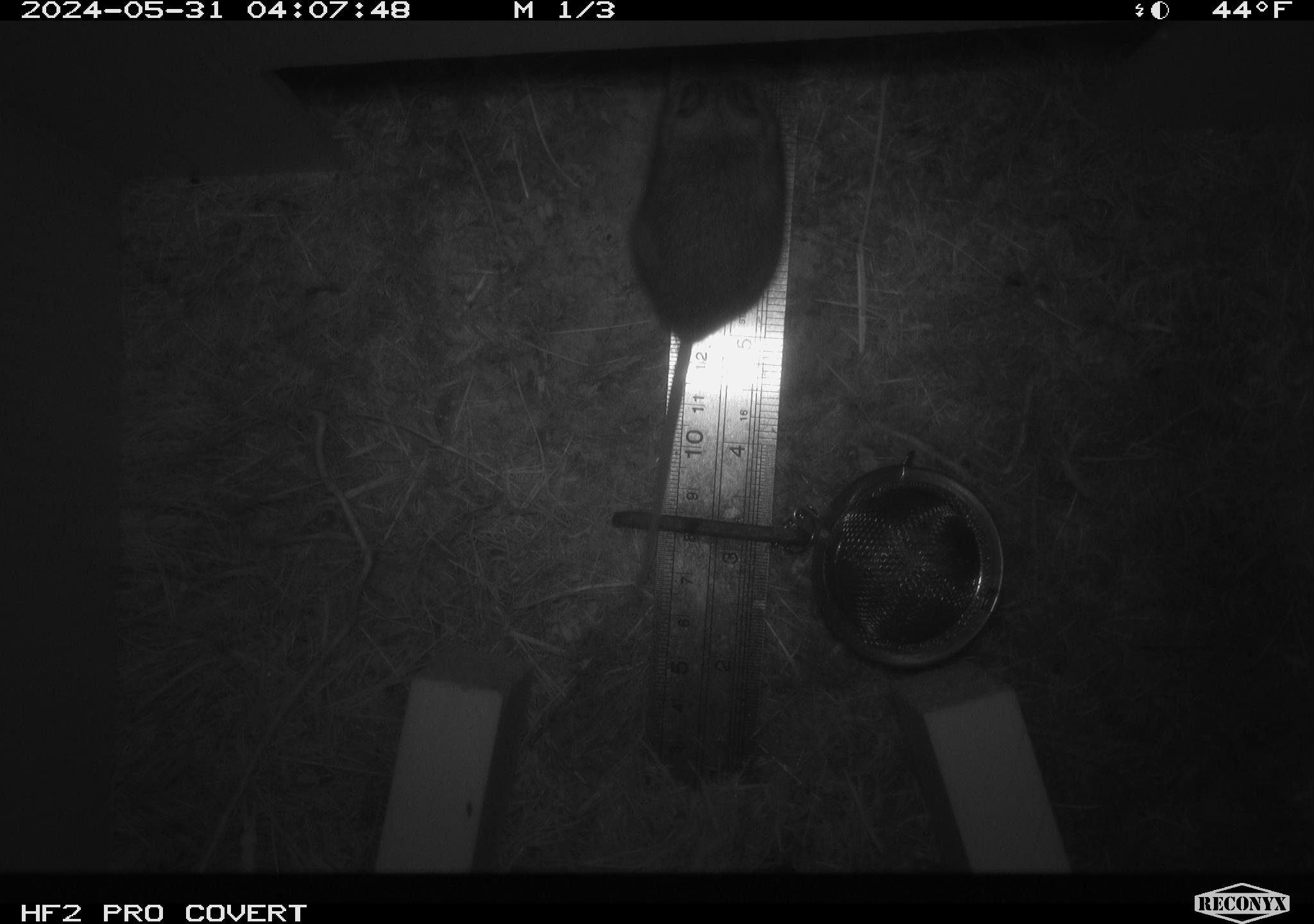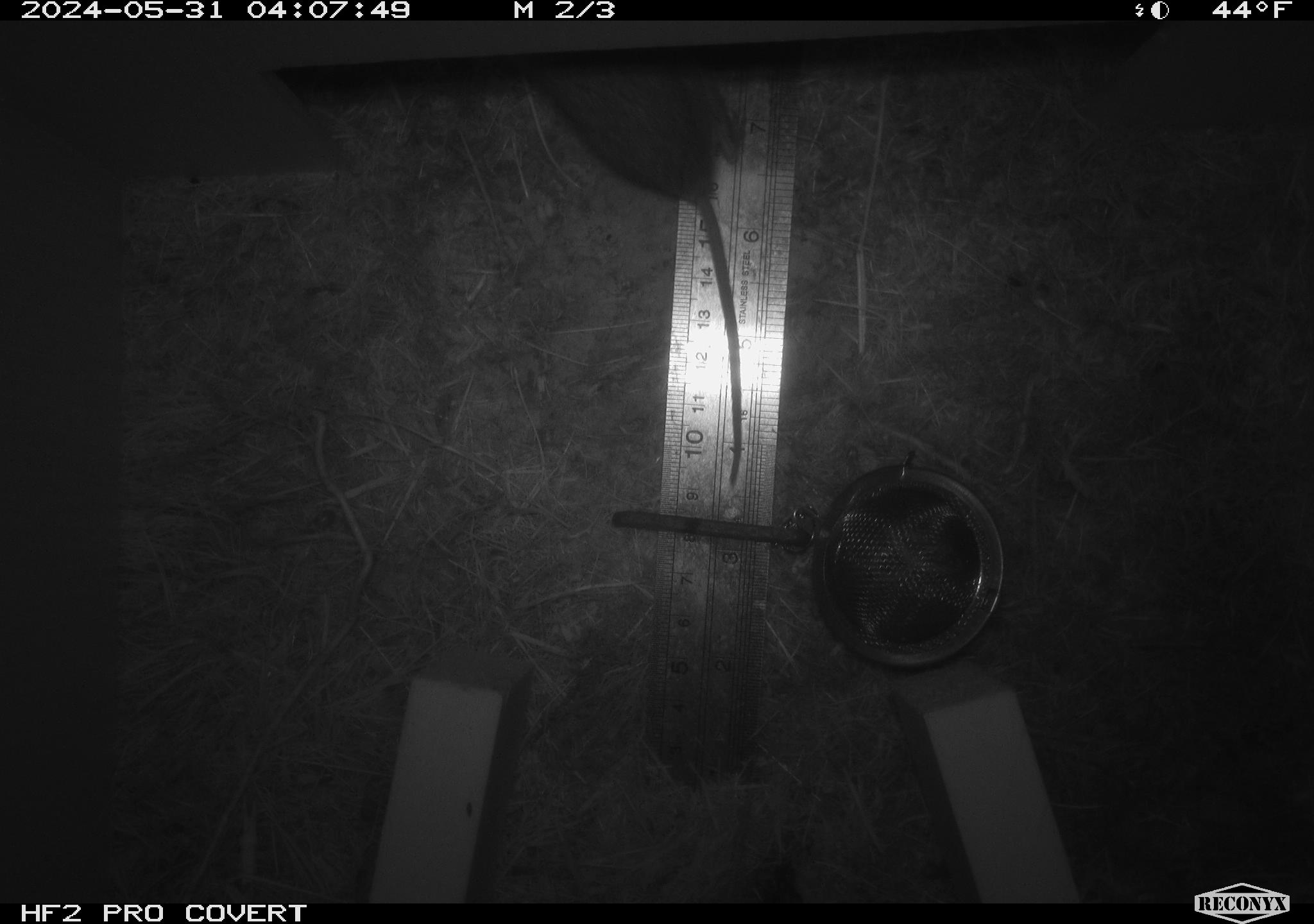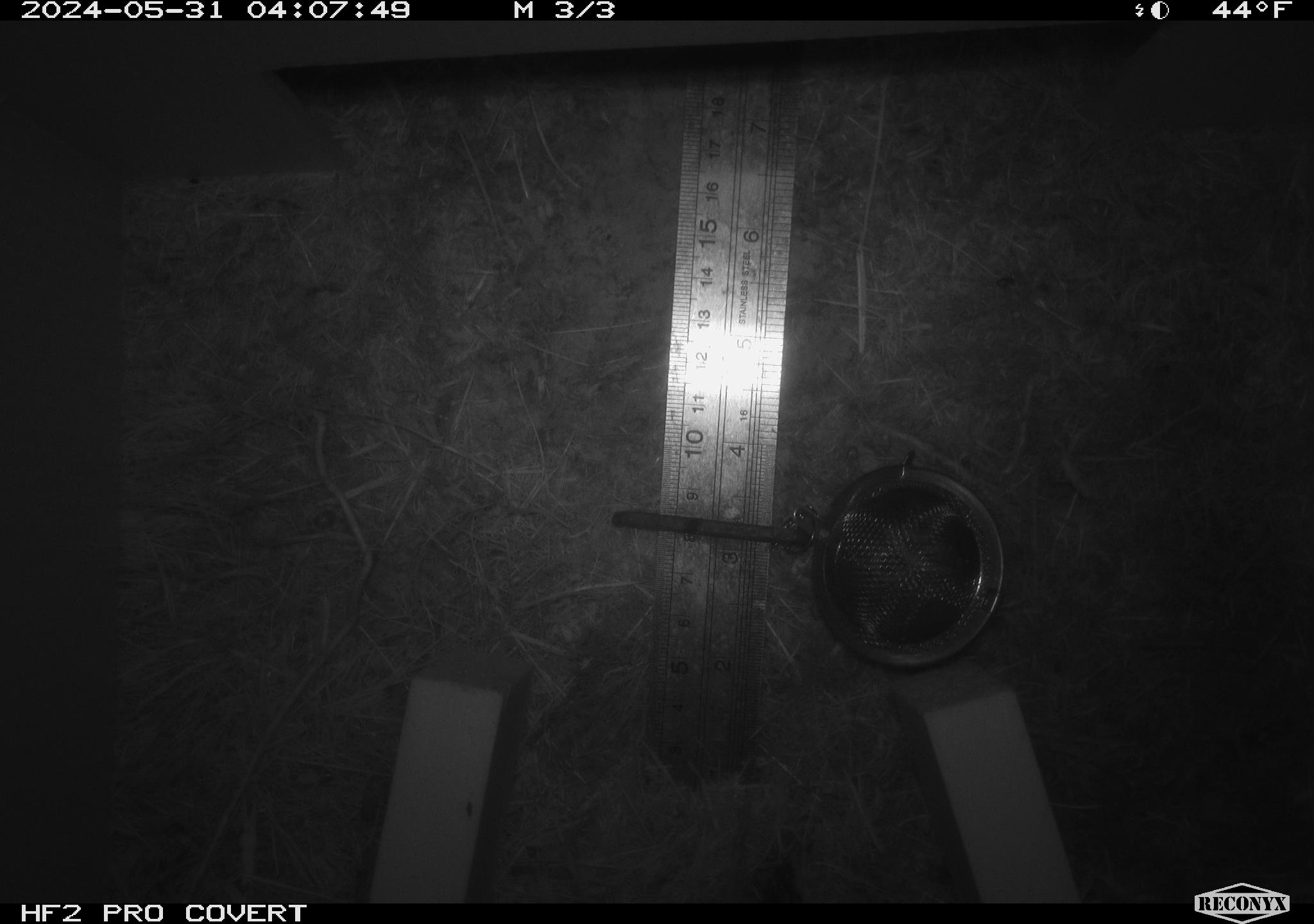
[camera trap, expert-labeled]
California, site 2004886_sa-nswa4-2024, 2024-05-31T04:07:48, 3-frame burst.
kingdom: Animalia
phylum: Chordata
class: Mammalia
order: Rodentia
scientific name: Rodentia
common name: rodent